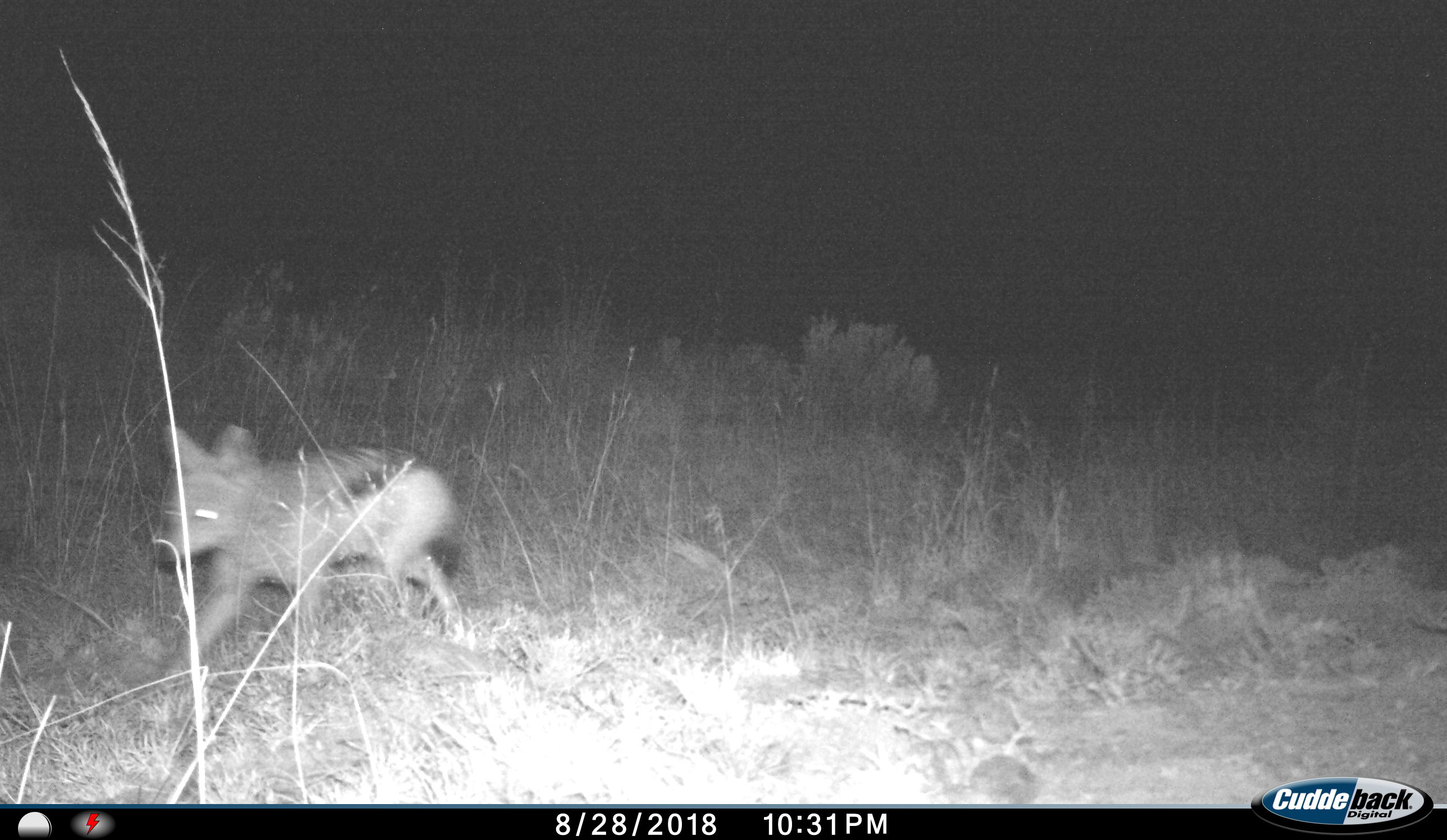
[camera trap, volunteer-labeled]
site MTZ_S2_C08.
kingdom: Animalia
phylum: Chordata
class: Mammalia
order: Carnivora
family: Canidae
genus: Lupulella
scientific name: Lupulella mesomelas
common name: black-backed jackal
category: jackalblackbacked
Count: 1.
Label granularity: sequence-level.